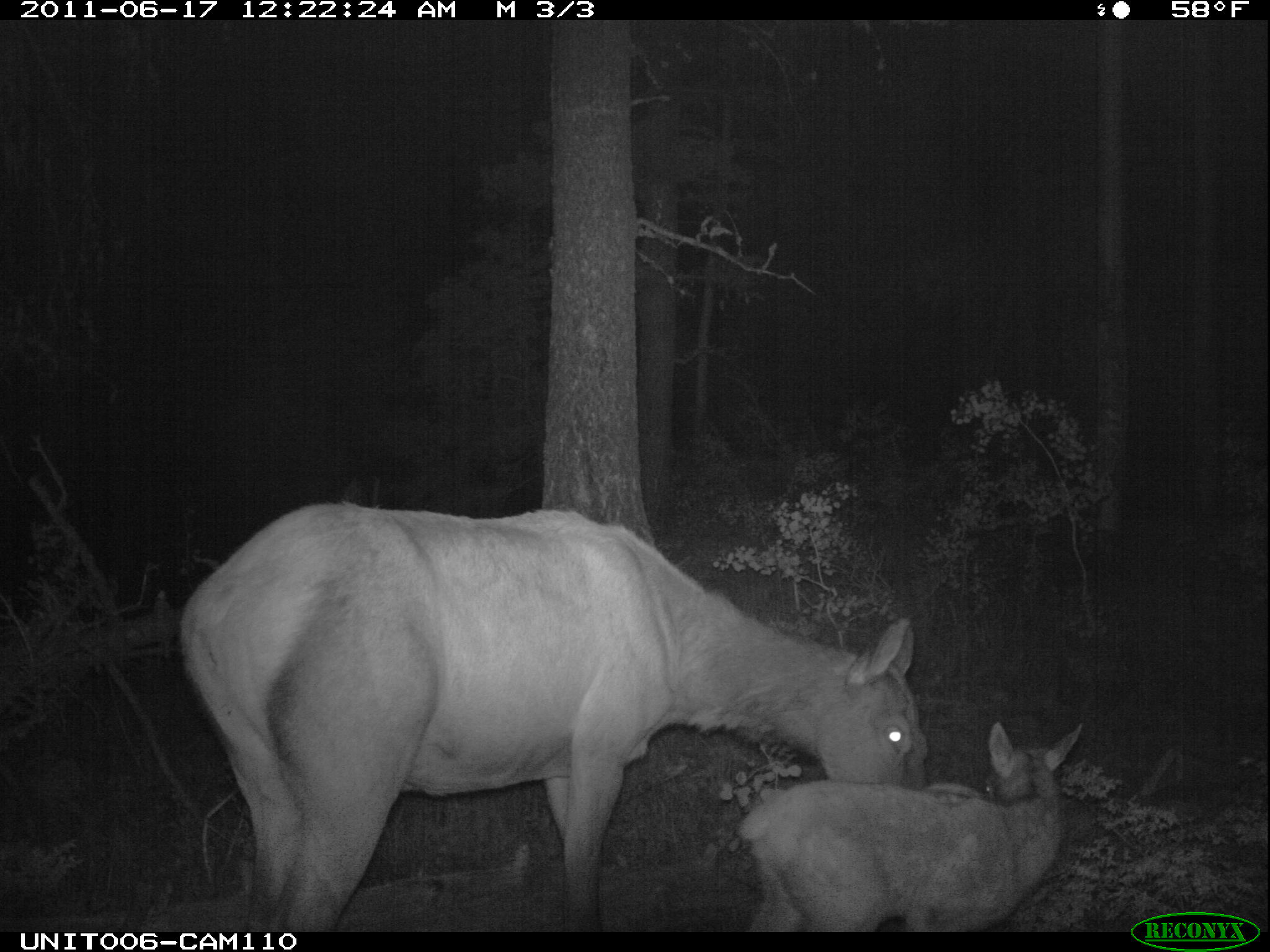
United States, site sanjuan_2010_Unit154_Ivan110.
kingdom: Animalia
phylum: Chordata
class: Mammalia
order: Artiodactyla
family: Cervidae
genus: Cervus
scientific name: Cervus elaphus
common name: red deer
Cervus elaphus (red deer).